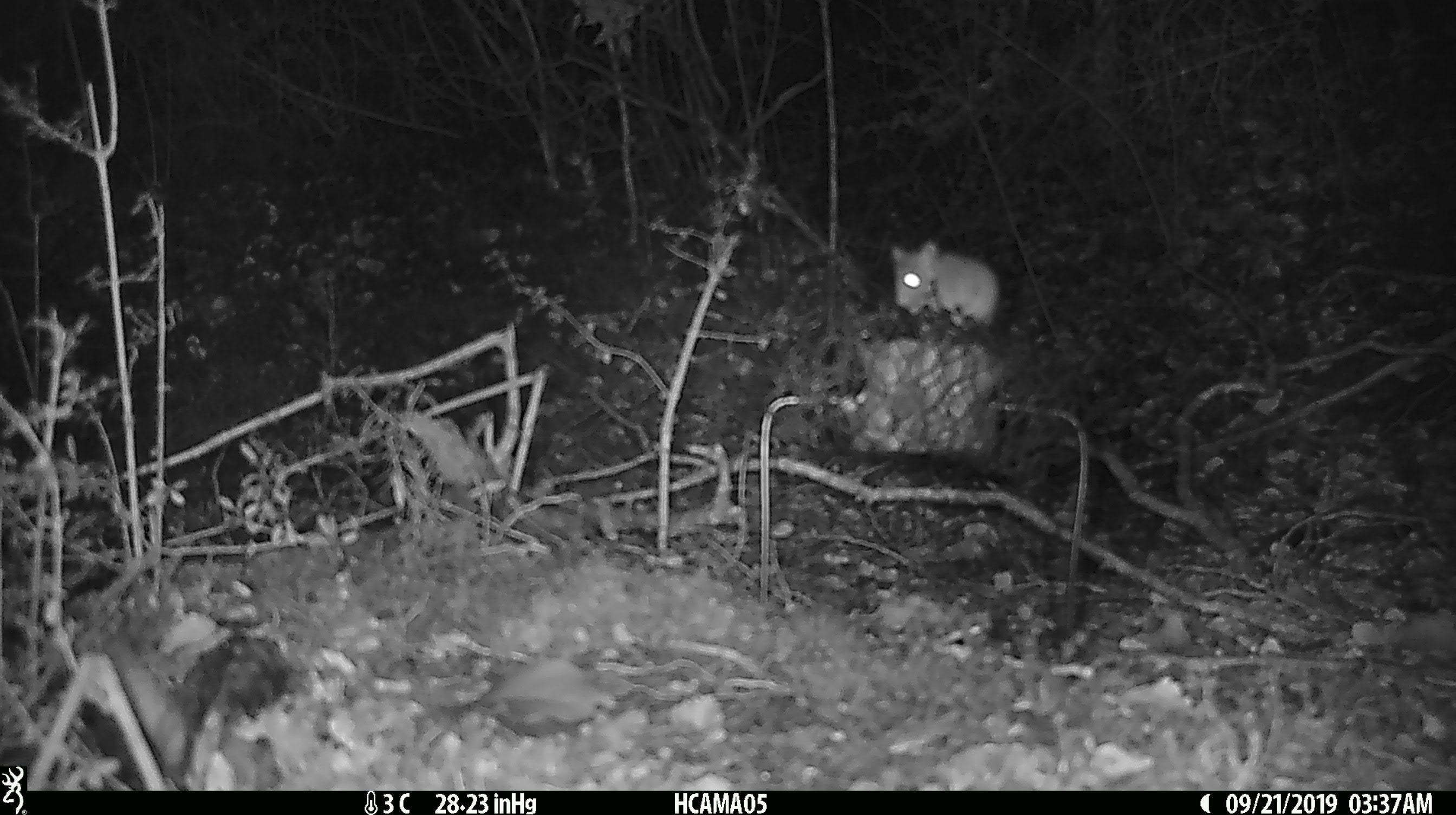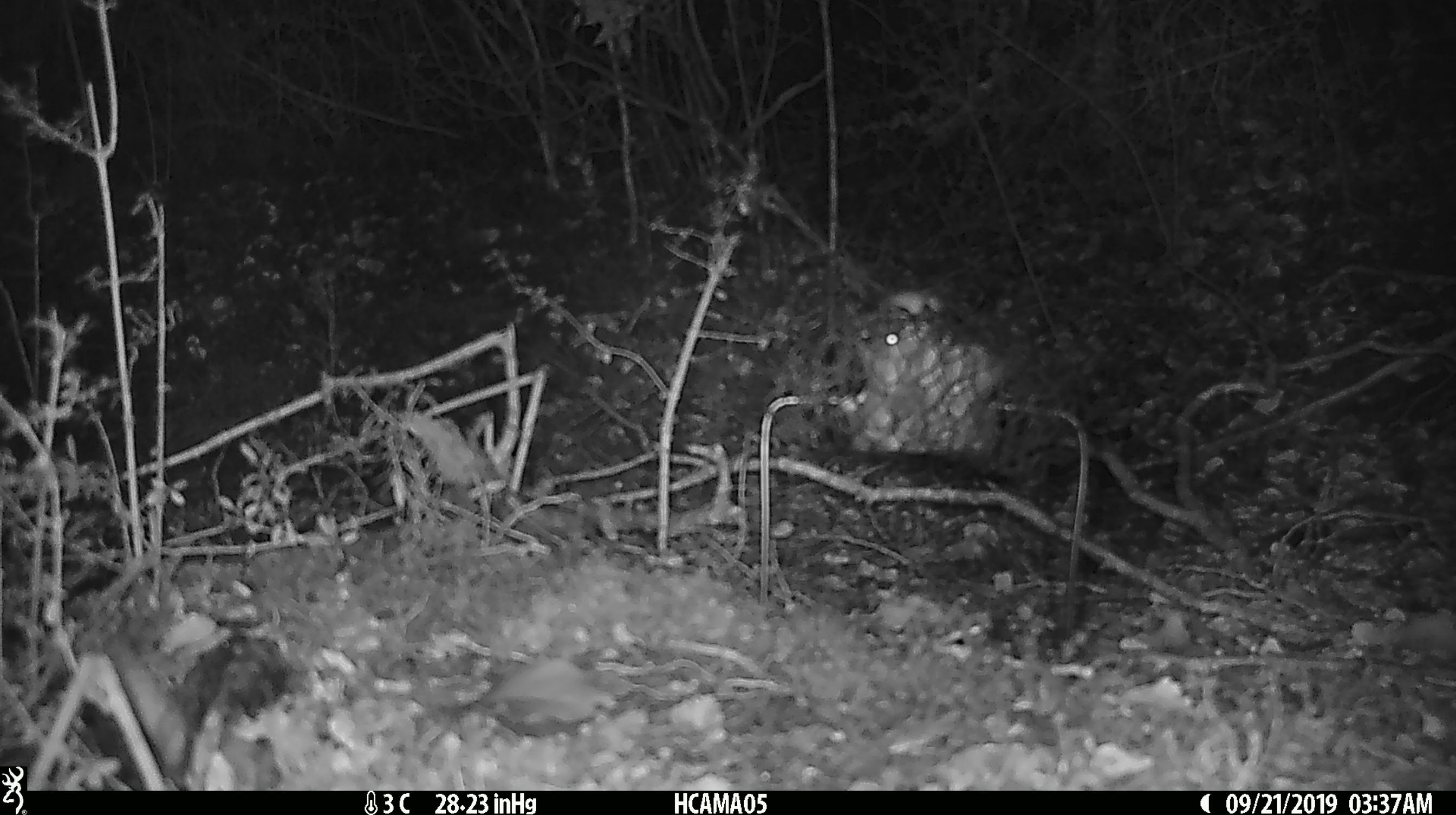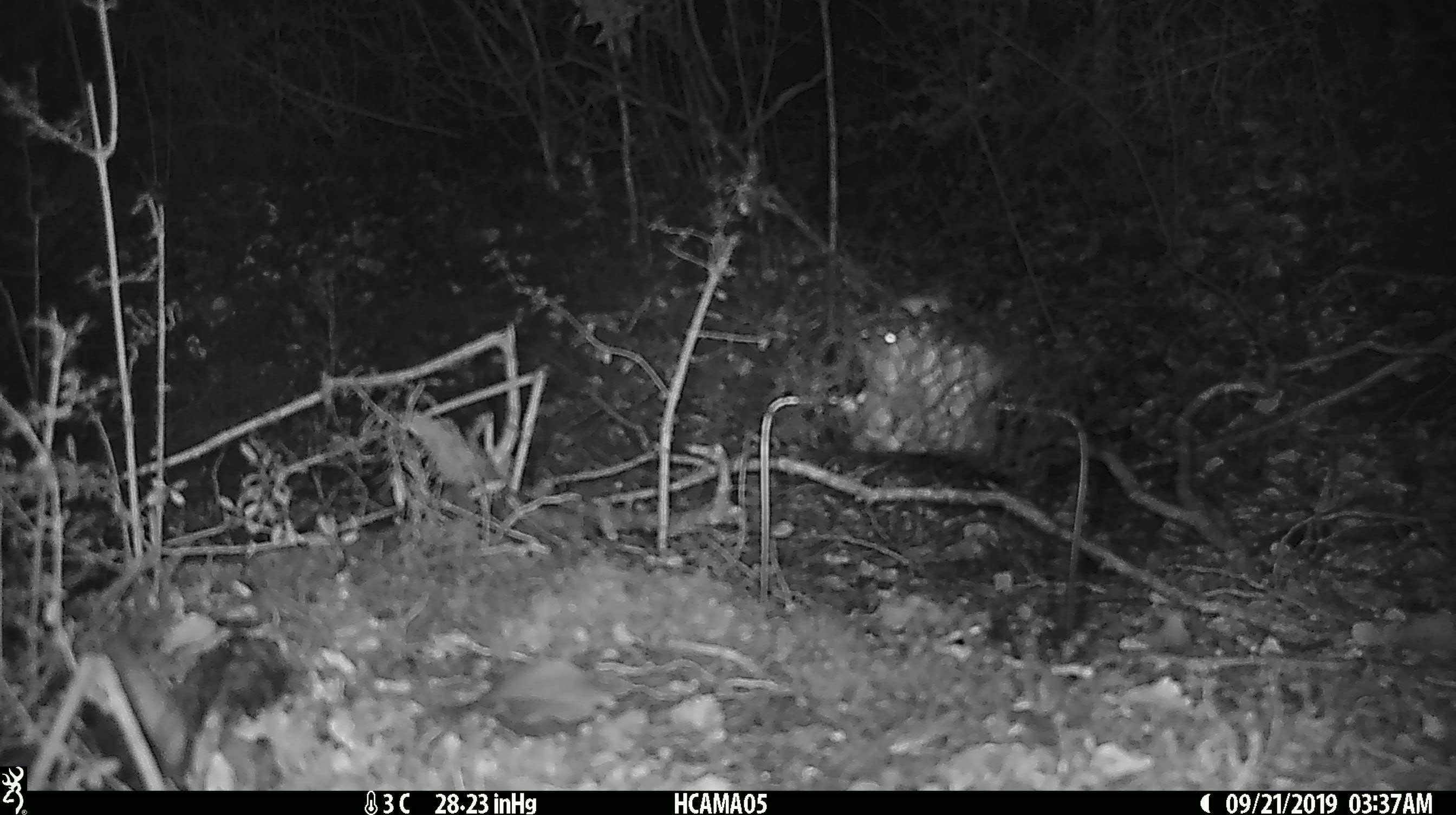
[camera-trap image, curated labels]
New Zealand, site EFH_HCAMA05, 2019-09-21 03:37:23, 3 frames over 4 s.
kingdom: Animalia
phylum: Chordata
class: Mammalia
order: Rodentia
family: Muridae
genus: Mus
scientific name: Mus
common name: mouse